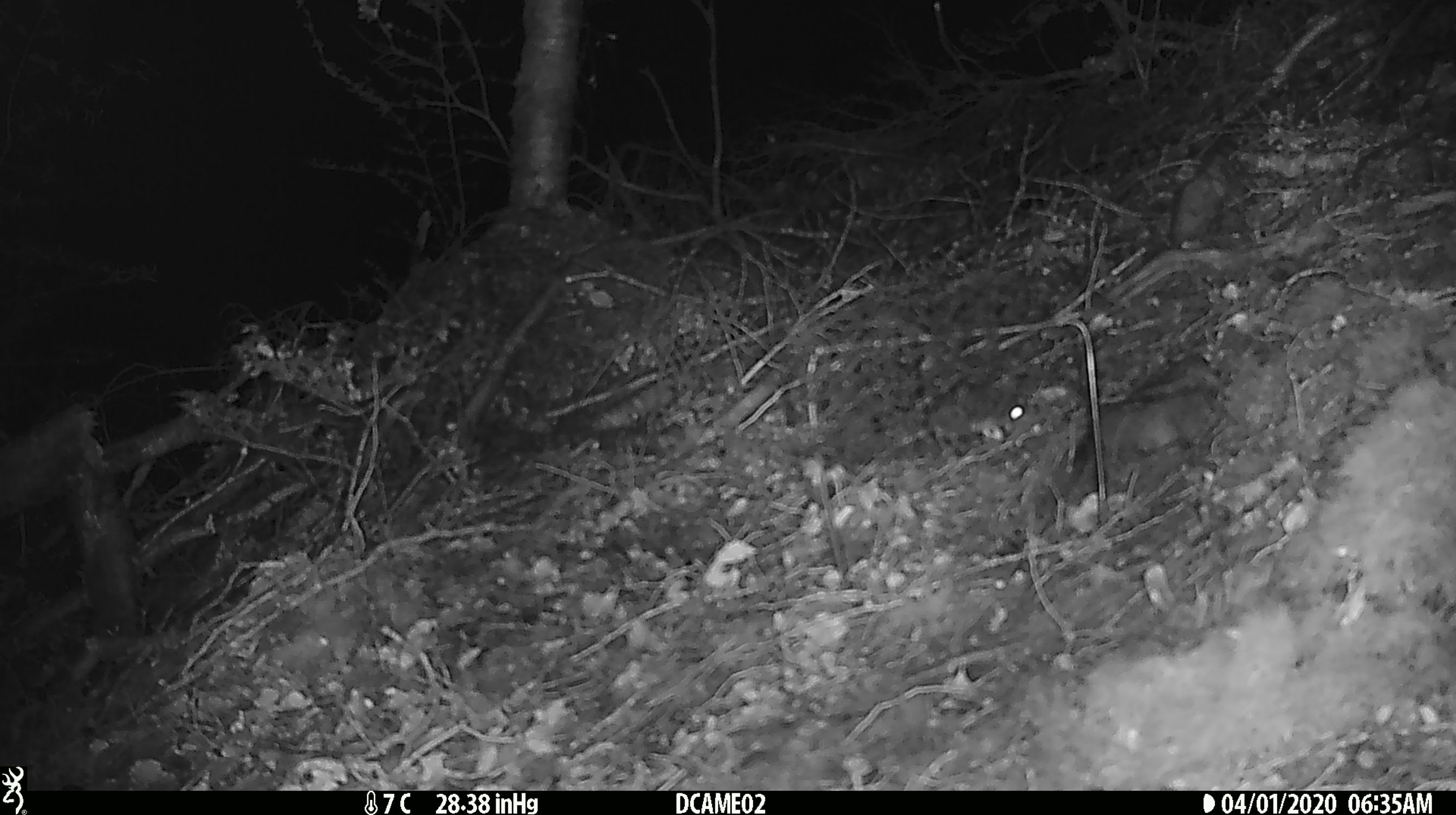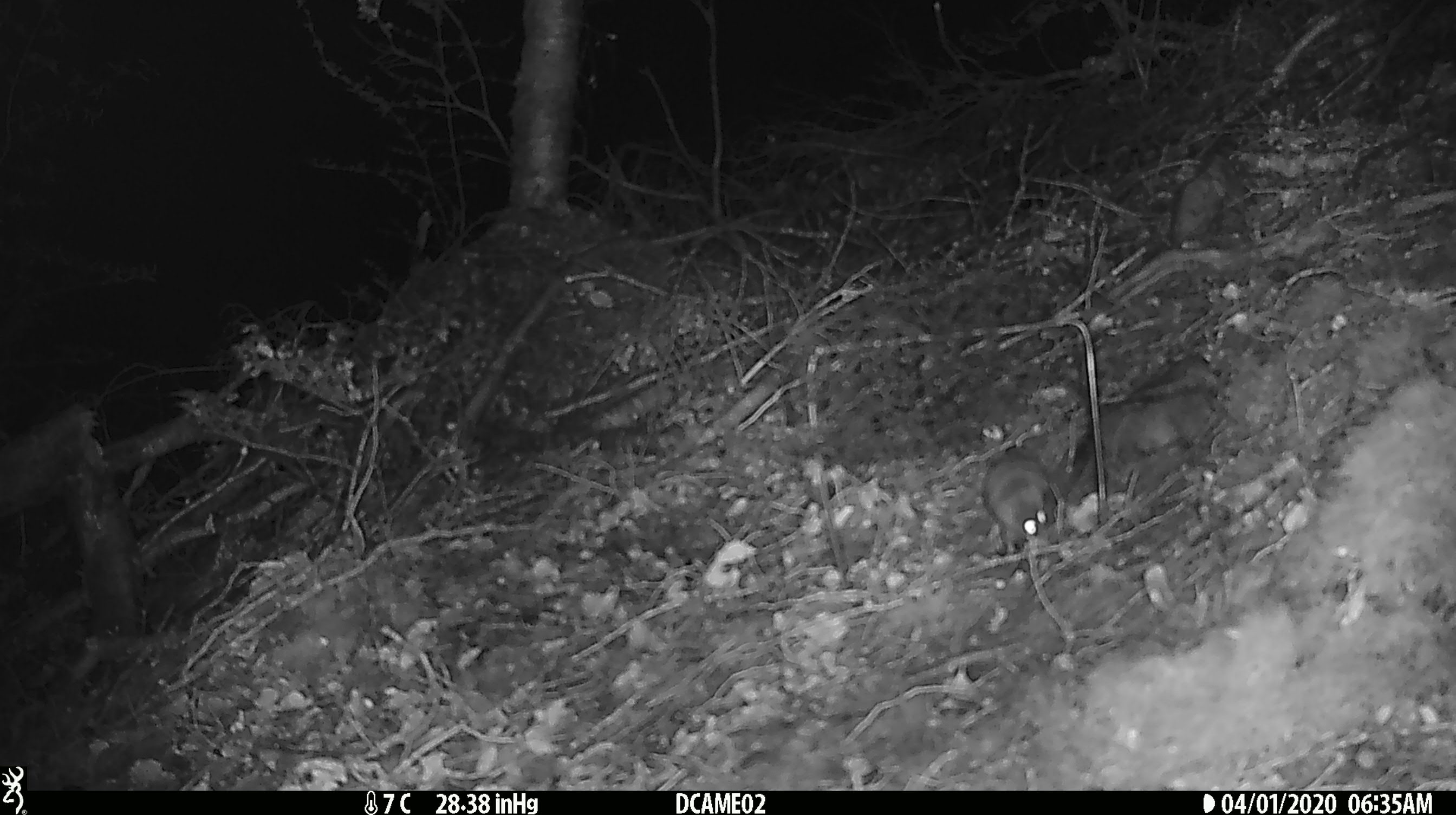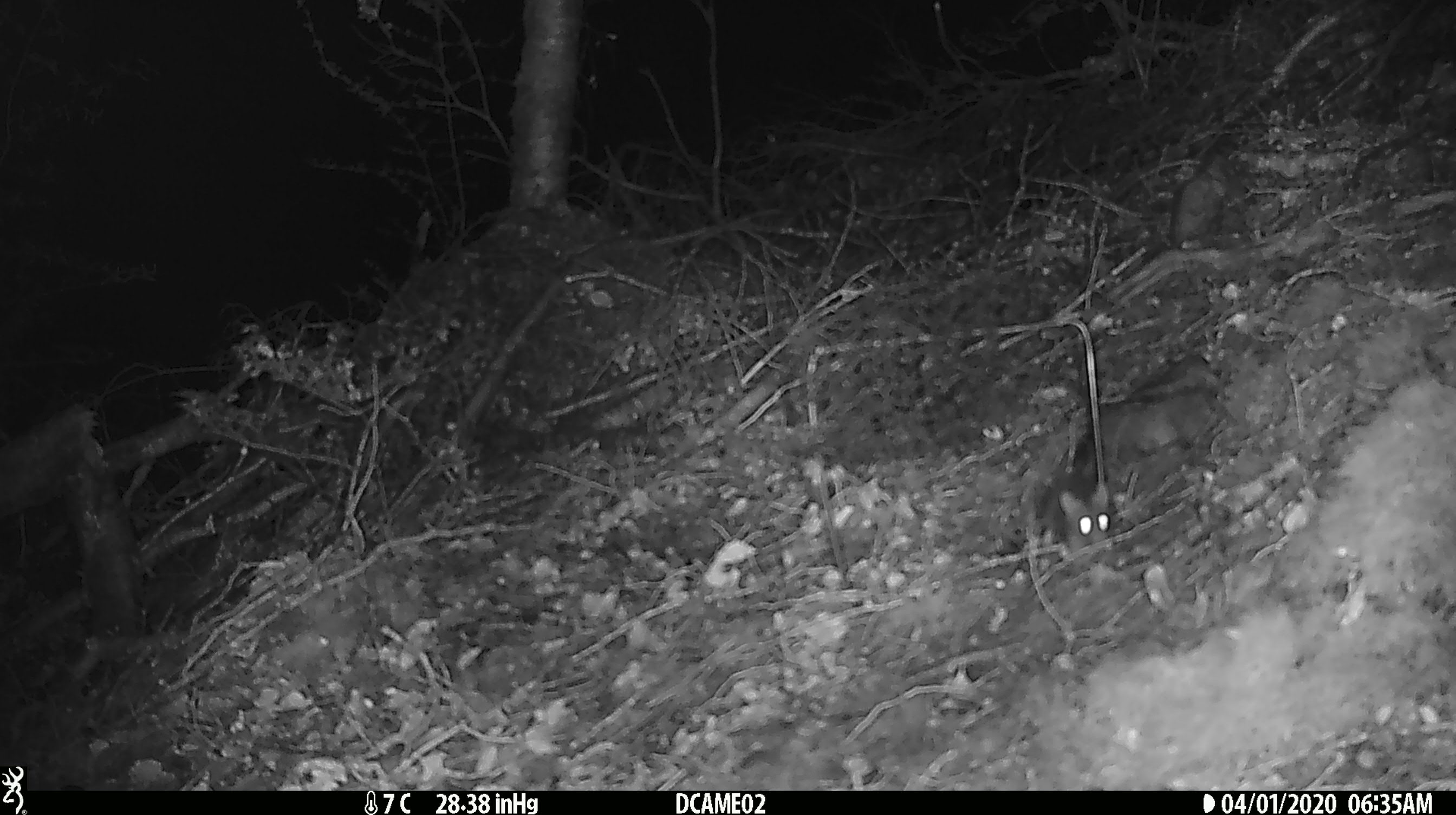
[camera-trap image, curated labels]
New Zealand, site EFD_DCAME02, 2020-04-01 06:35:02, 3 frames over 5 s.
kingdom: Animalia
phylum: Chordata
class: Mammalia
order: Rodentia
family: Muridae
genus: Mus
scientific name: Mus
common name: mouse